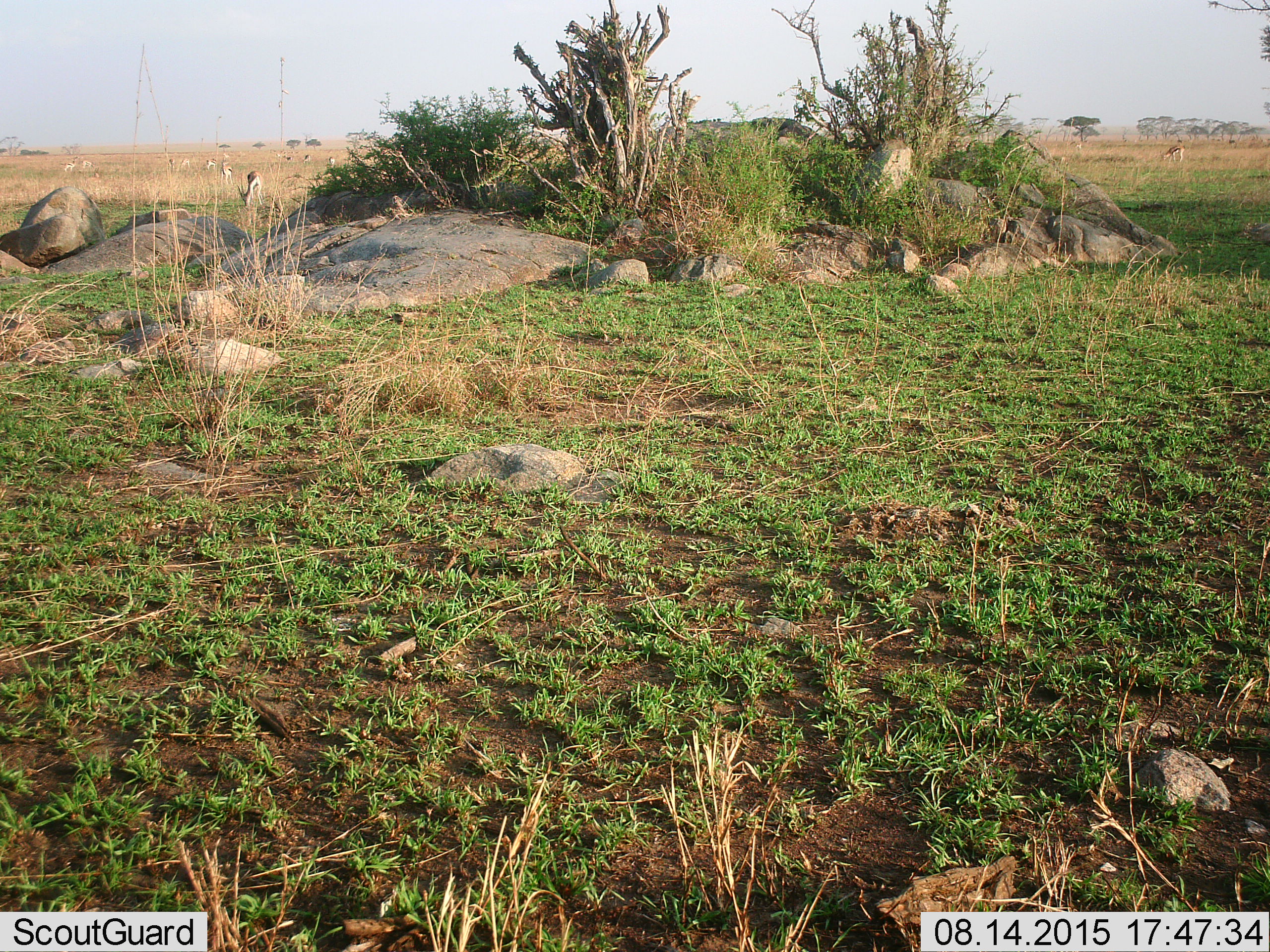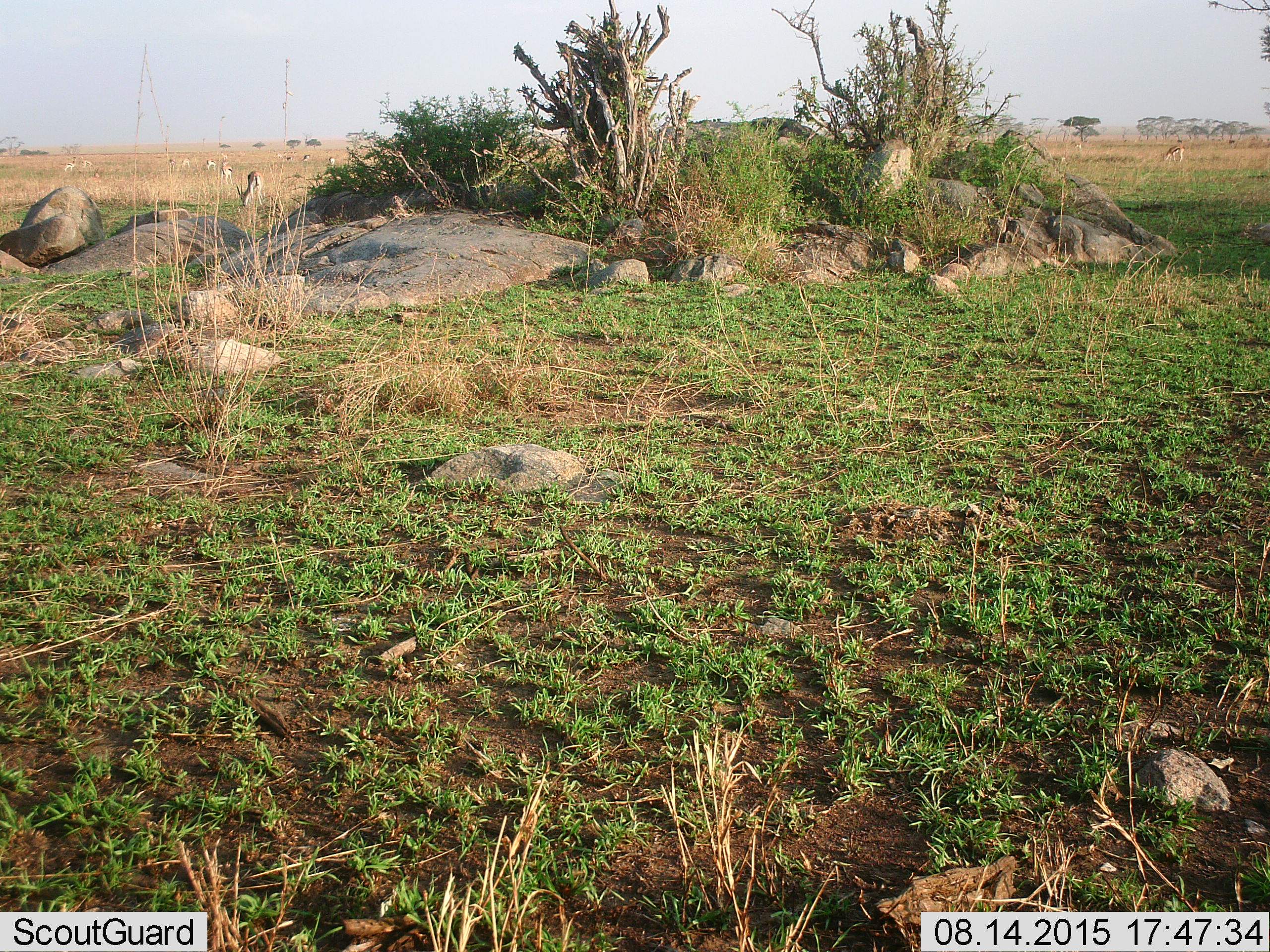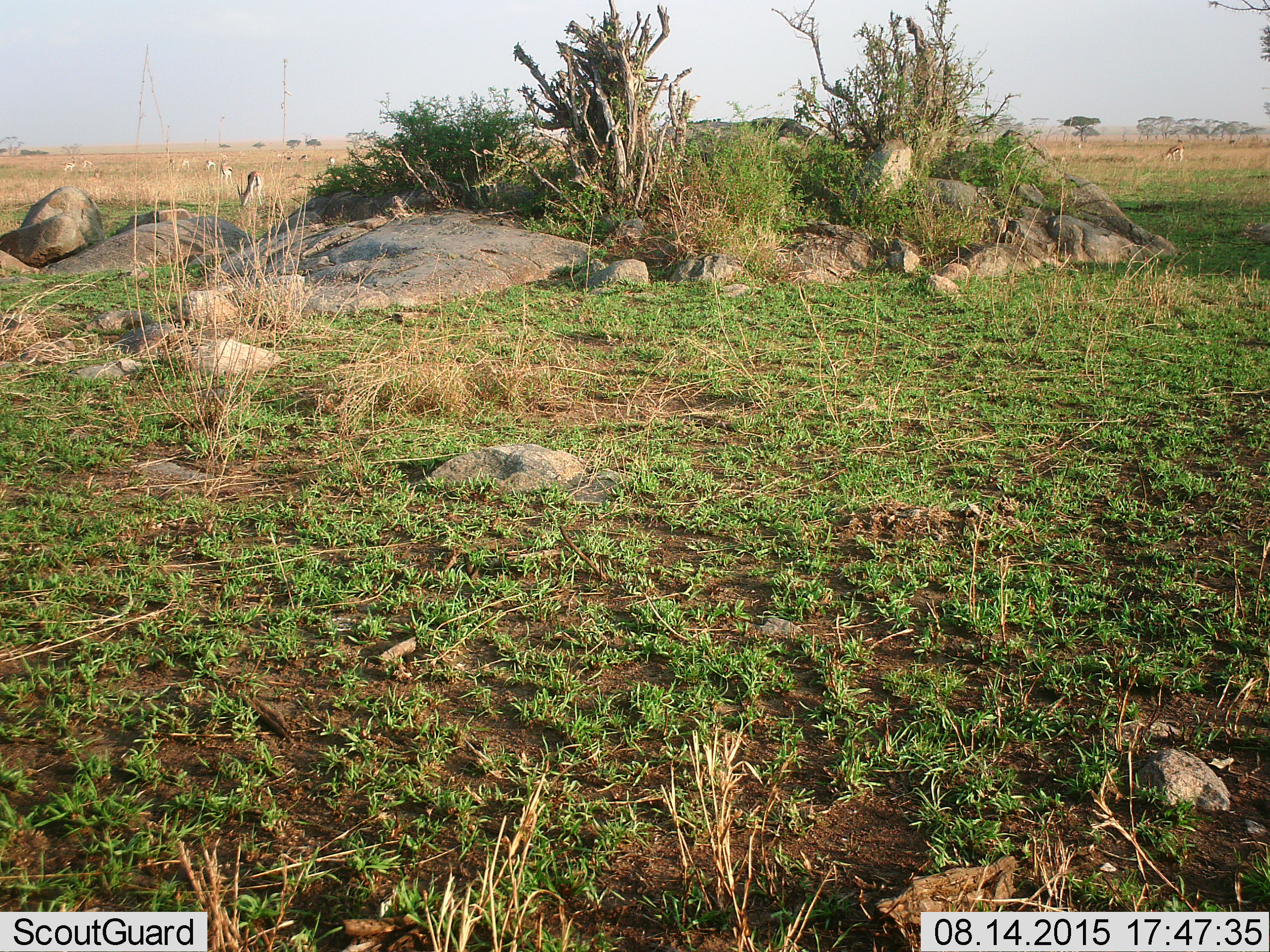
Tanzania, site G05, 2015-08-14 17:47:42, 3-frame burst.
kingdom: Animalia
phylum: Chordata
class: Mammalia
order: Artiodactyla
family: Bovidae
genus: Eudorcas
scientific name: Eudorcas thomsonii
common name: thomson's gazelle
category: gazellethomsons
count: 11-50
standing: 60%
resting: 0%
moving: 20%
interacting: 0%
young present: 20%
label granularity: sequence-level